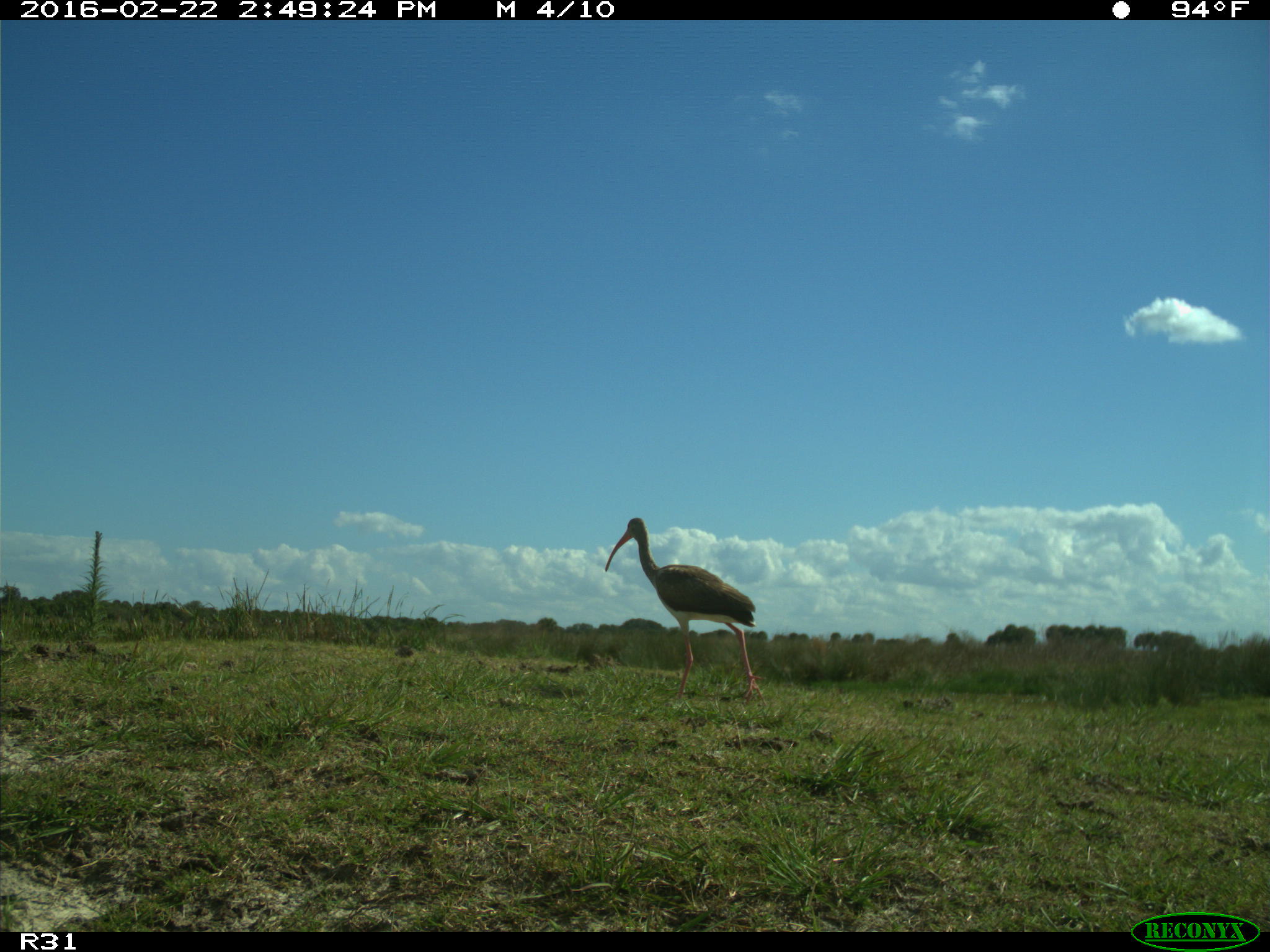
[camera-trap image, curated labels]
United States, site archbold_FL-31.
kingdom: Animalia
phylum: Chordata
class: Aves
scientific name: Aves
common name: birds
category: unidentified bird